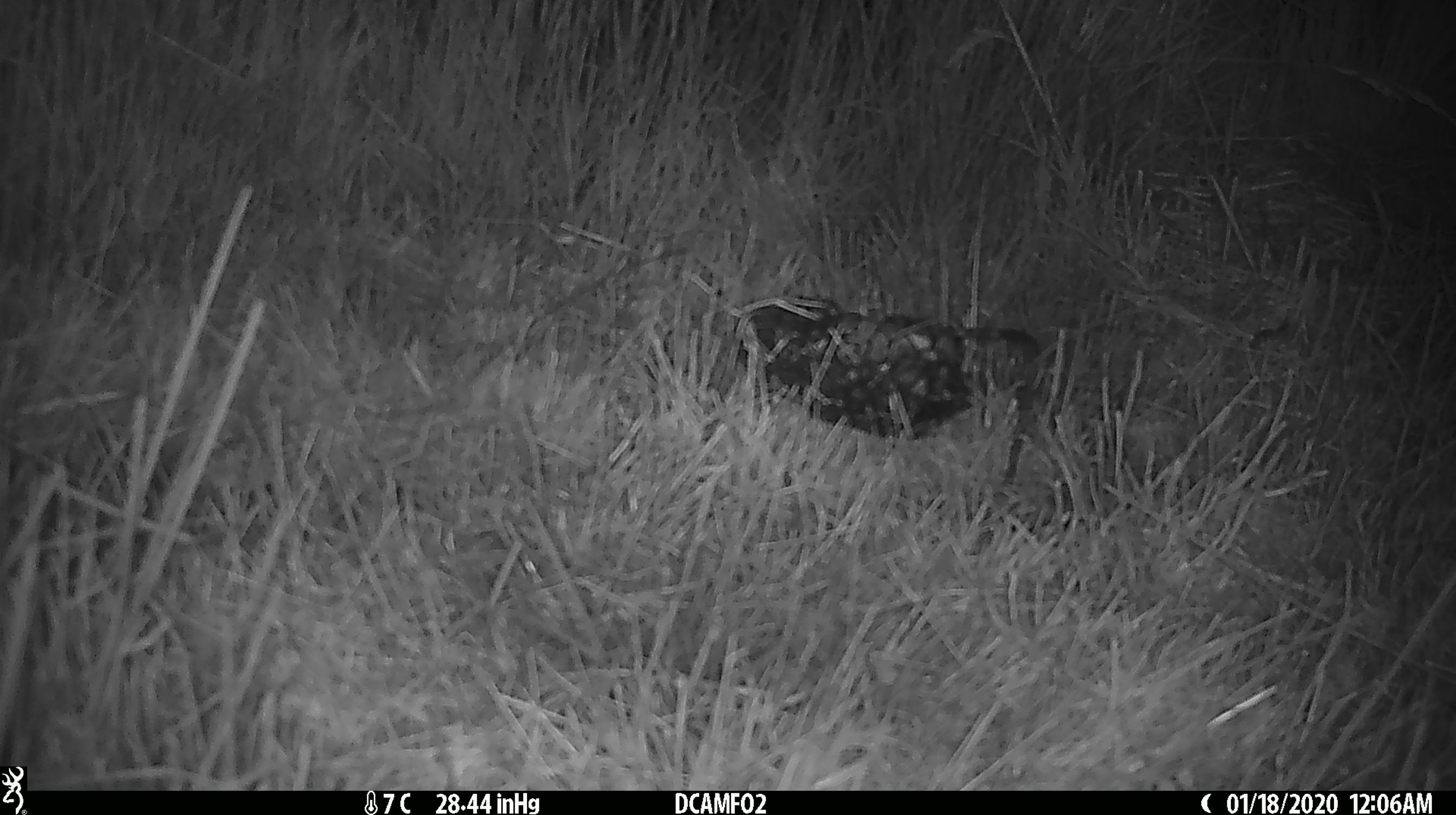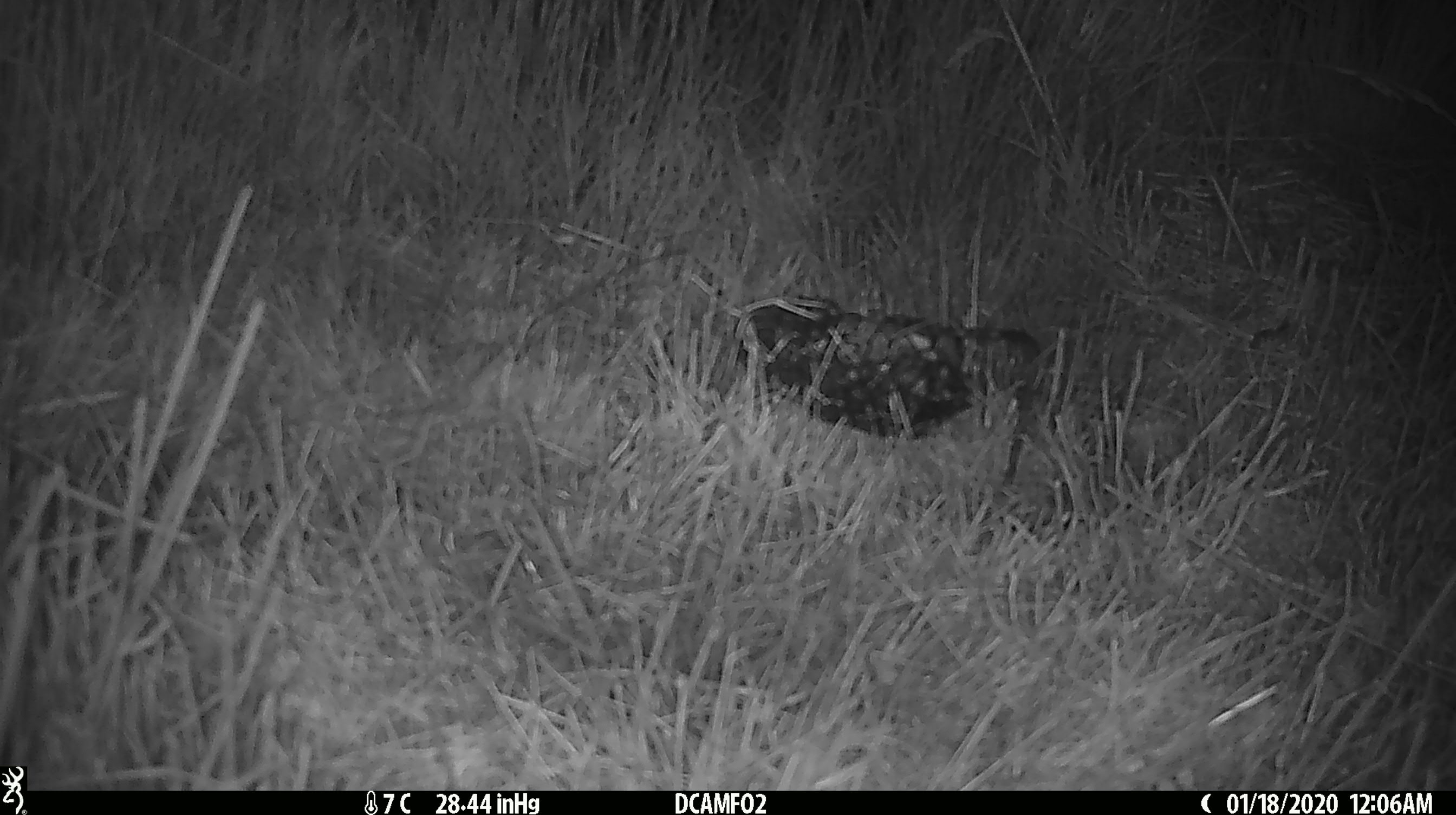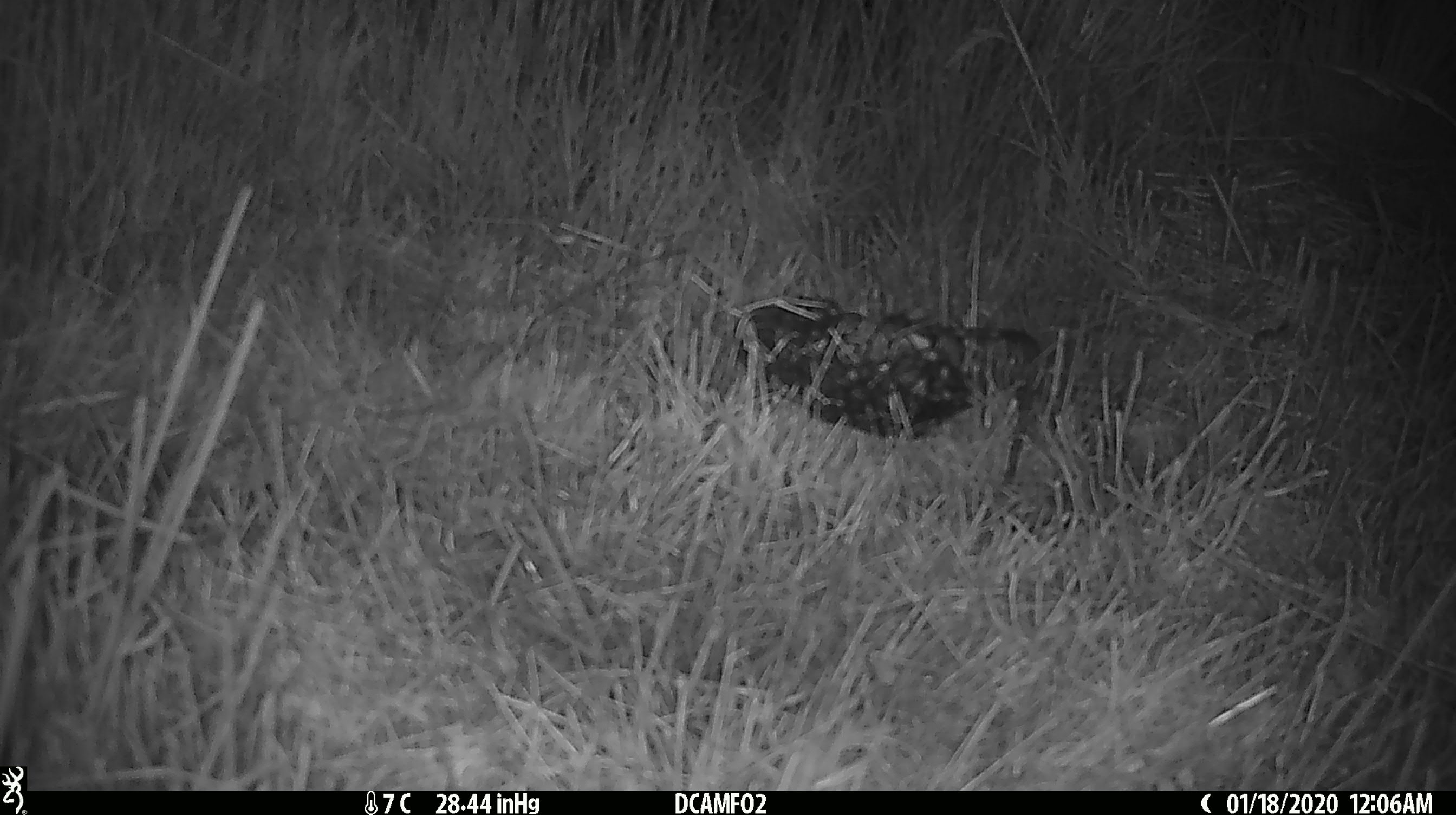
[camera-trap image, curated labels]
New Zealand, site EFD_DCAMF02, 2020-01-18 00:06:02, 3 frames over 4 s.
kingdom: Animalia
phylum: Chordata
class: Mammalia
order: Rodentia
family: Muridae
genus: Mus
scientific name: Mus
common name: mouse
Mouse (Mus).